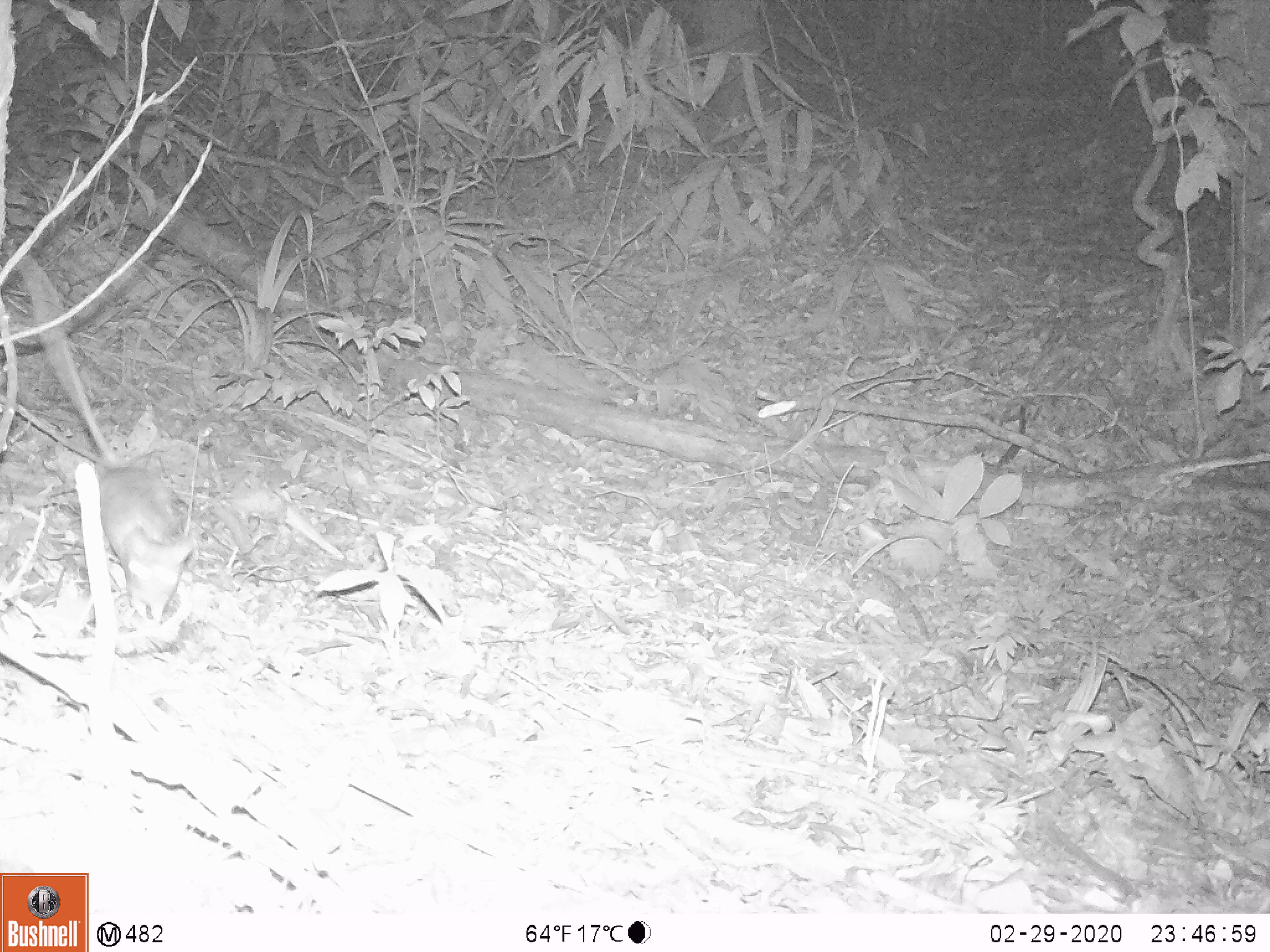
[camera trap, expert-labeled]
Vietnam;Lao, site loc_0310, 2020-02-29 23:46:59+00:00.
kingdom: Animalia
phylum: Chordata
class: Mammalia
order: Rodentia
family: Muridae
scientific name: Muridae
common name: old-world mice and rats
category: unidentified murid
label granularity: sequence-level